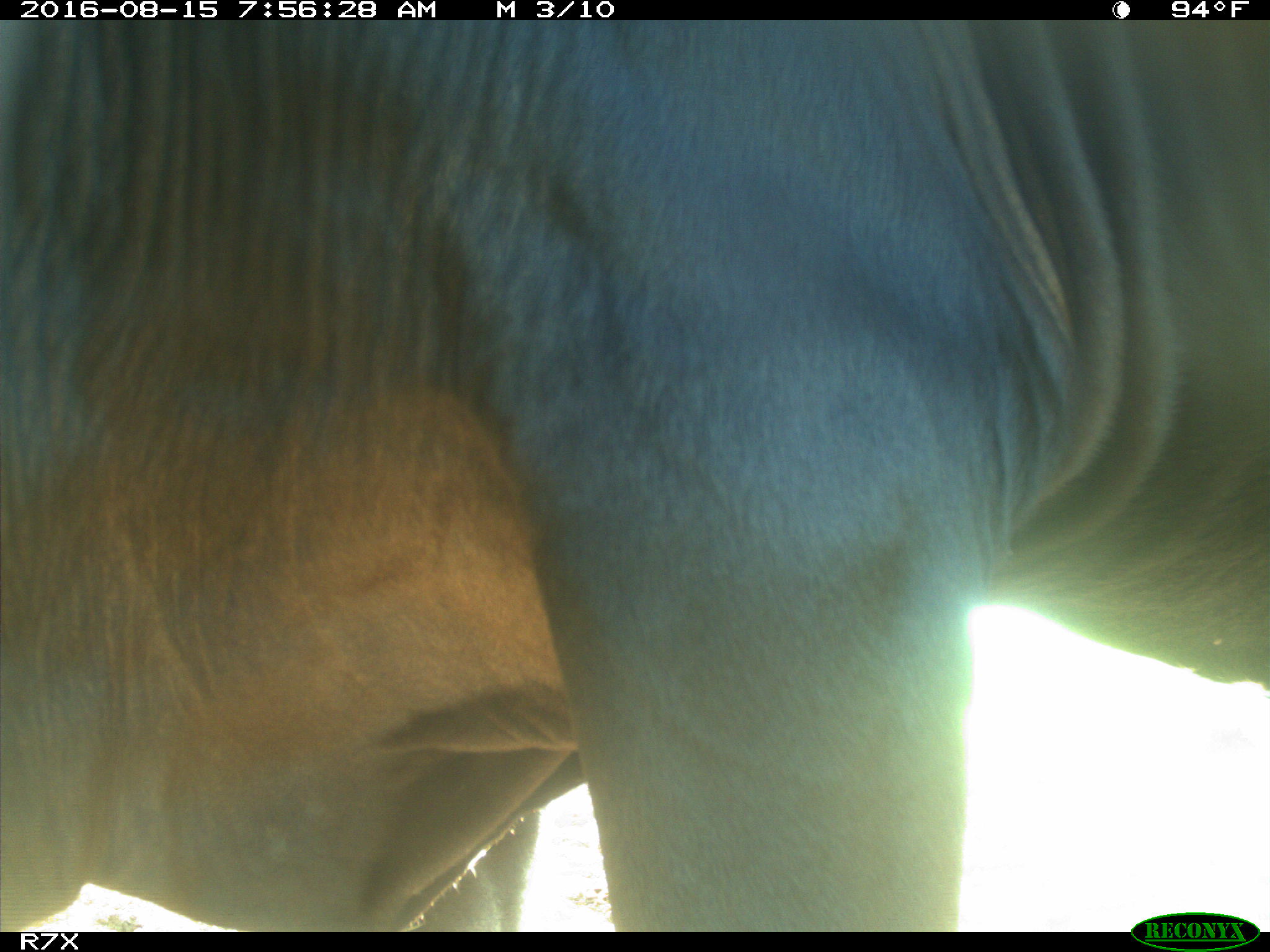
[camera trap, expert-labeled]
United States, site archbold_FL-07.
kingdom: Animalia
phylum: Chordata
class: Mammalia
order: Artiodactyla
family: Bovidae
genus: Bos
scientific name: Bos taurus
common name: domestic cow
Bos taurus (domestic cow).